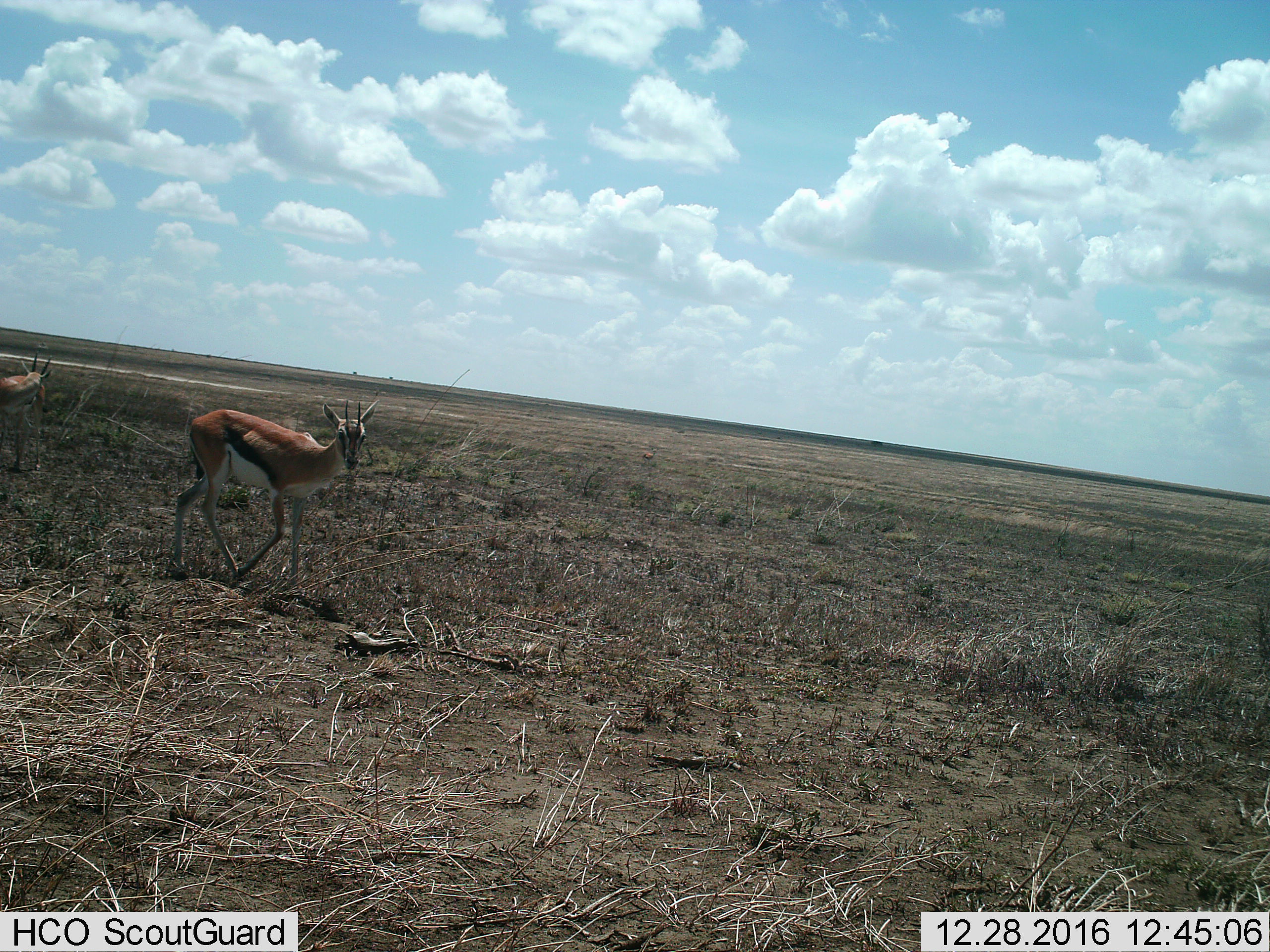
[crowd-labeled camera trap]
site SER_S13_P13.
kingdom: Animalia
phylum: Chordata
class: Mammalia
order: Artiodactyla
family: Bovidae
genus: Eudorcas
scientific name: Eudorcas thomsonii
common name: thomson's gazelle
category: gazellethomsons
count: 2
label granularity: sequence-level